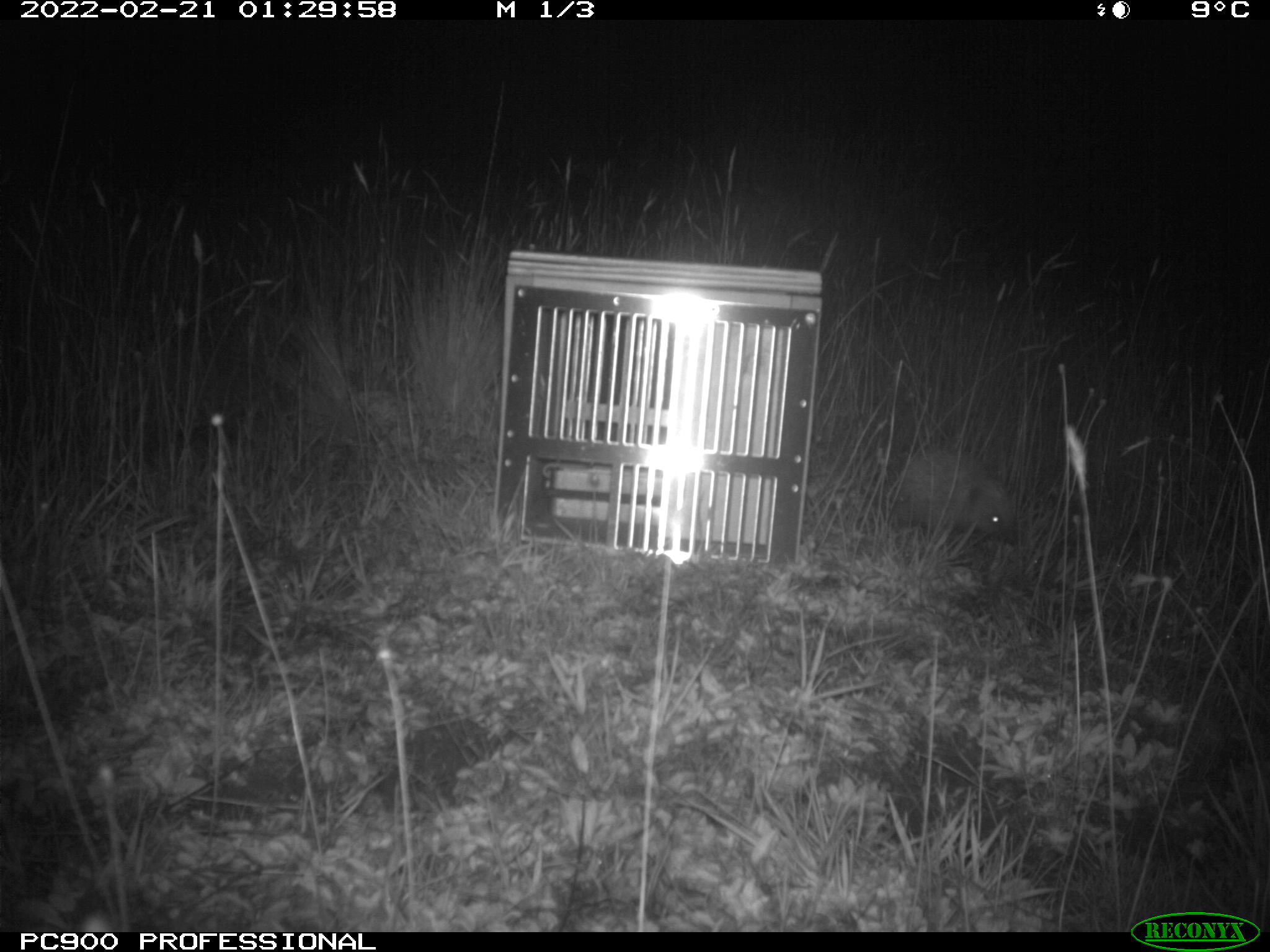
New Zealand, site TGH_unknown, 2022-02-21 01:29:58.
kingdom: Animalia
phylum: Chordata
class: Mammalia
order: Eulipotyphla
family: Erinaceidae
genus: Erinaceus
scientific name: Erinaceus europaeus europaeus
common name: european hedgehog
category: hedgehog